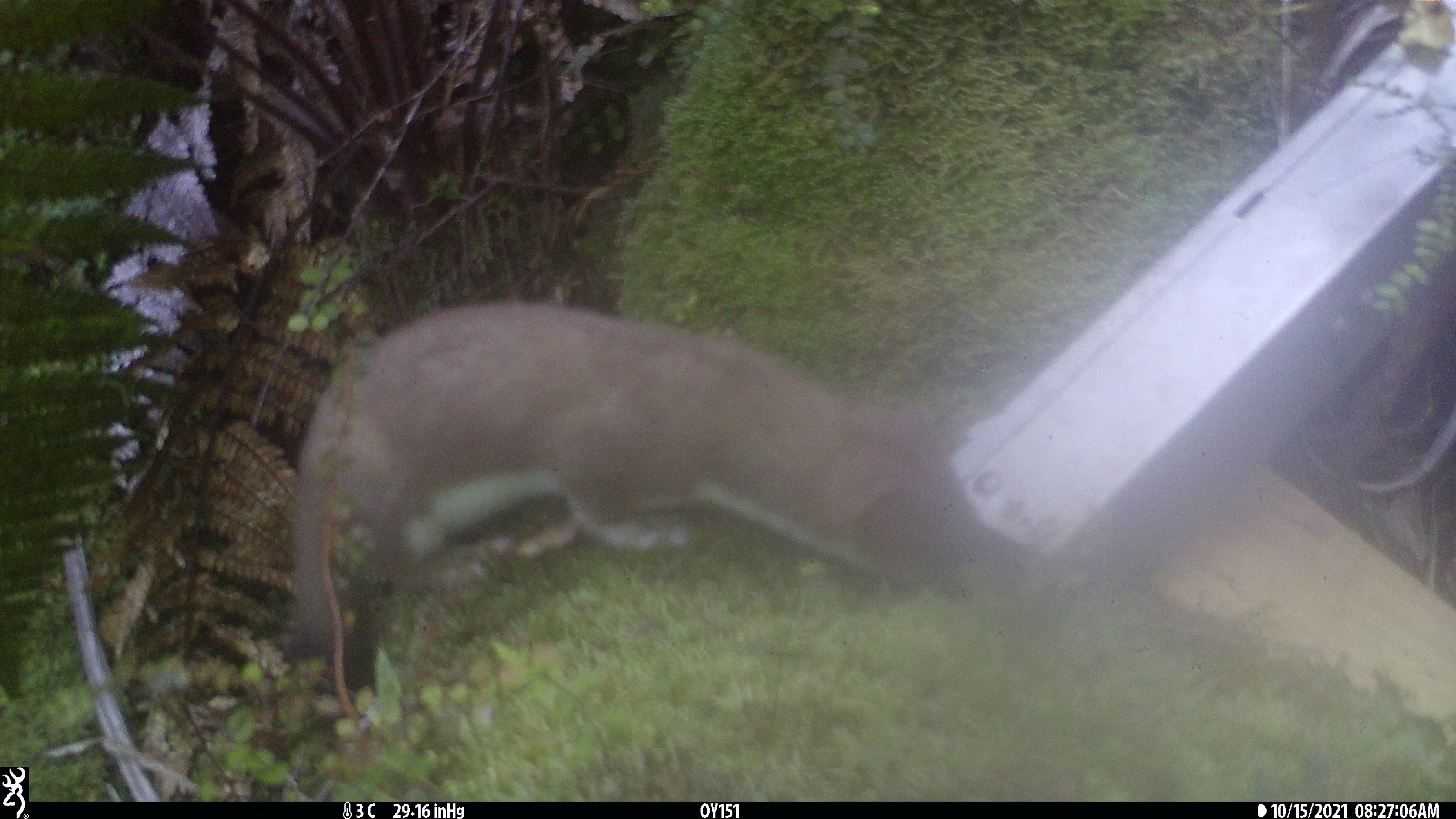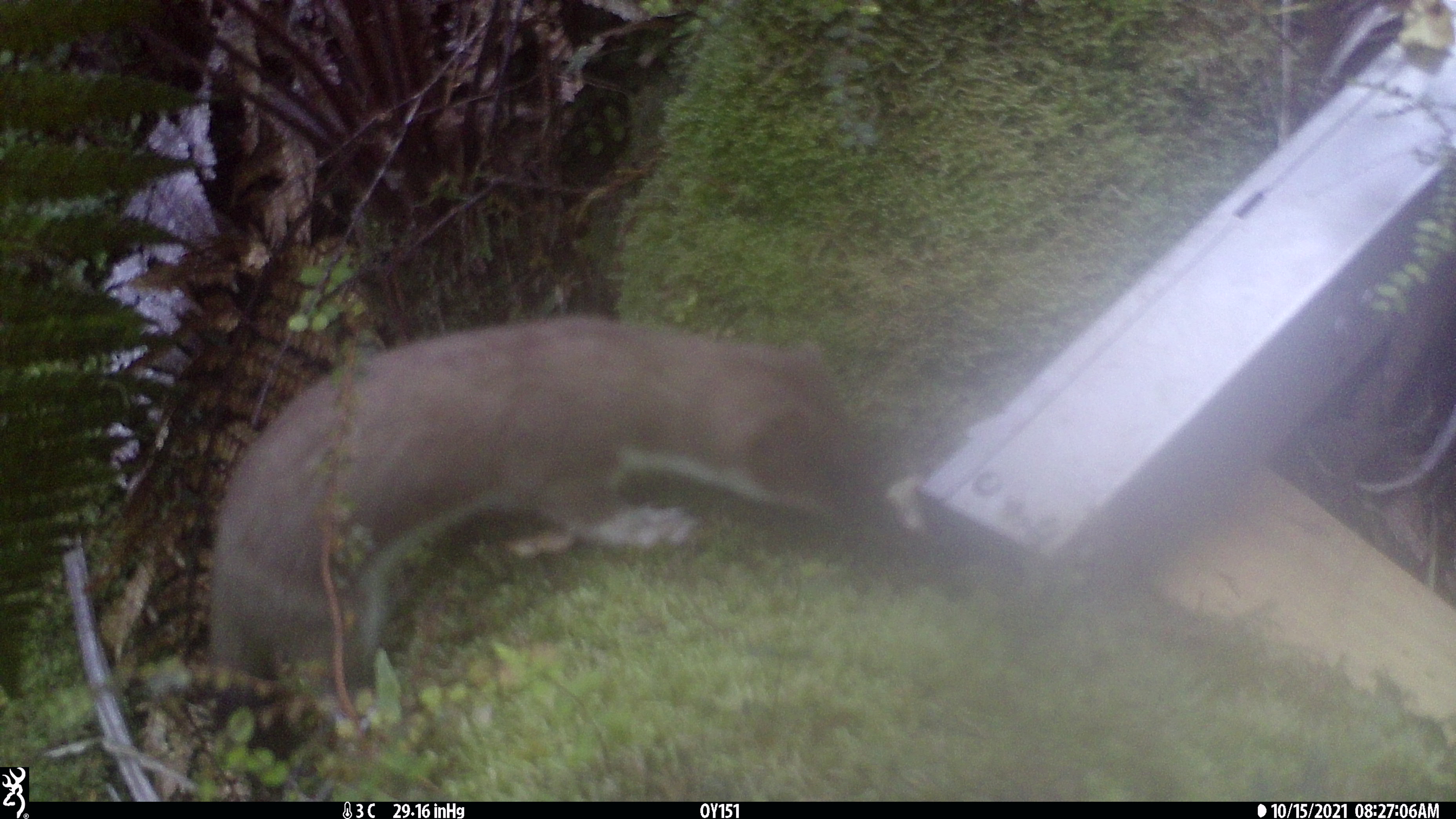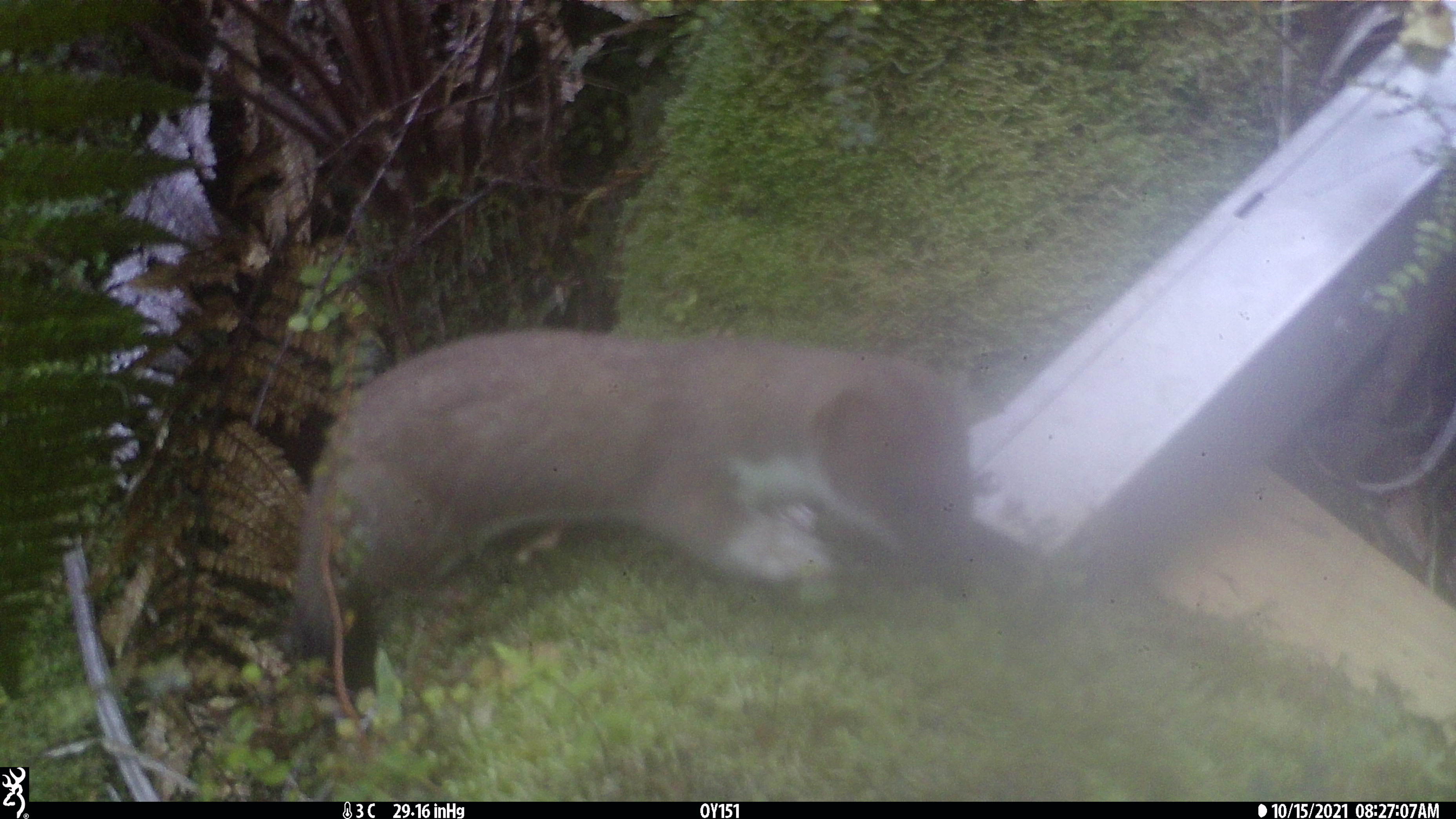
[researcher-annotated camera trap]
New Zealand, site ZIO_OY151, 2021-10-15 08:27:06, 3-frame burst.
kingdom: Animalia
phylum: Chordata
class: Mammalia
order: Carnivora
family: Mustelidae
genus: Mustela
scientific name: Mustela erminea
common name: stoat